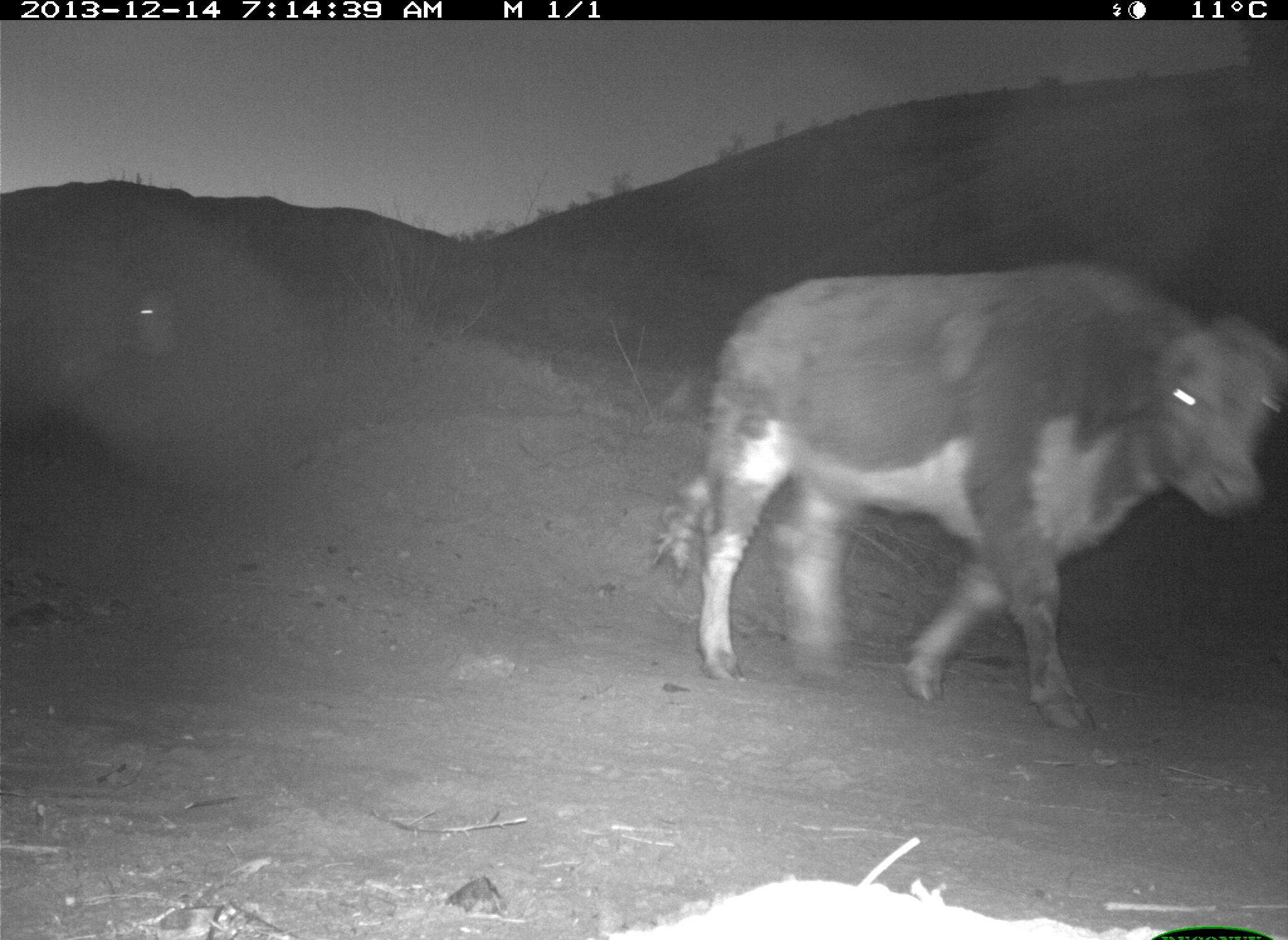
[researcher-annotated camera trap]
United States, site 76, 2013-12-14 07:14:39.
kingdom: Animalia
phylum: Chordata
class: Mammalia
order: Artiodactyla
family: Bovidae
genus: Bos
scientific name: Bos taurus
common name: cow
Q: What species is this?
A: Cow (Bos taurus).